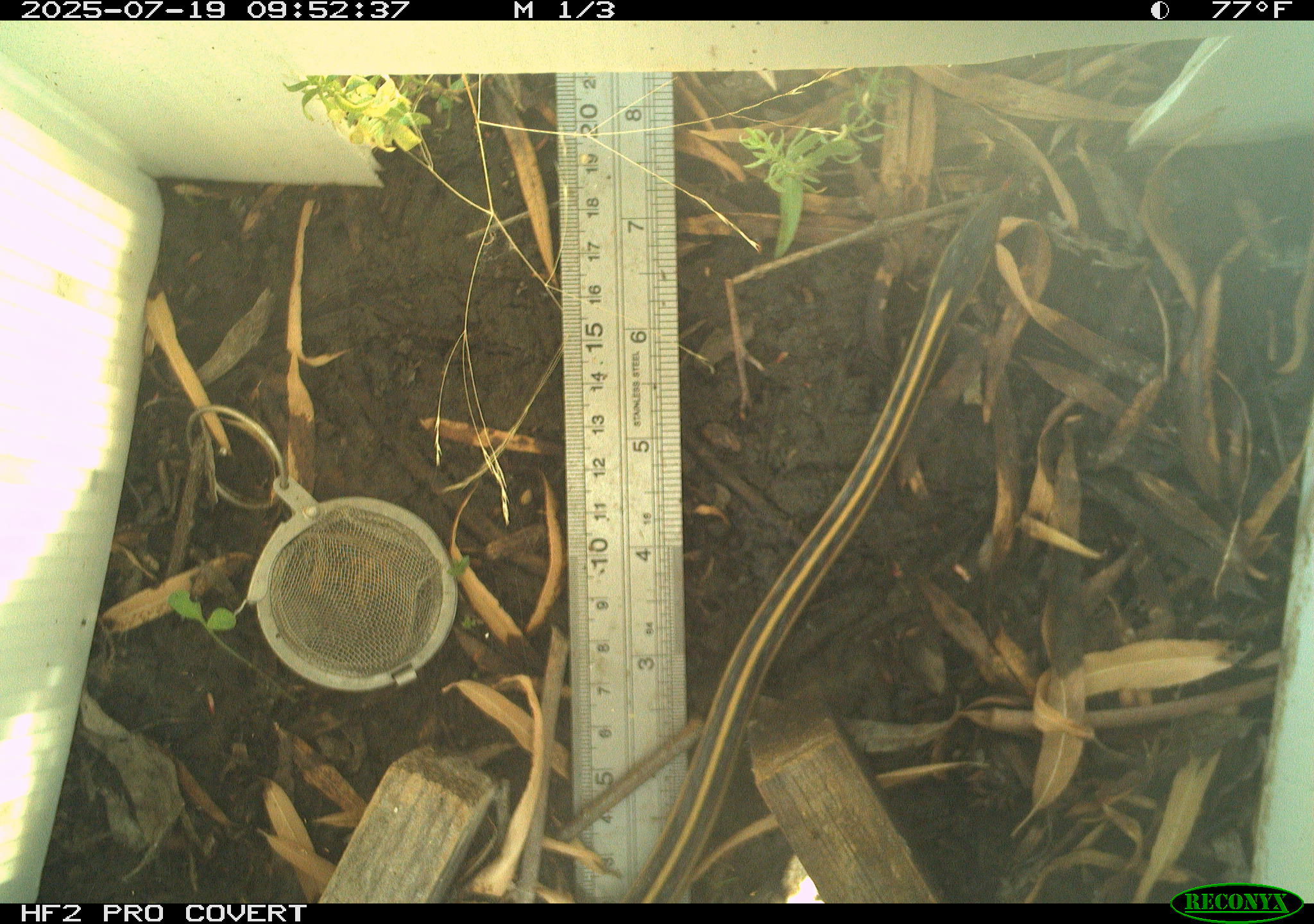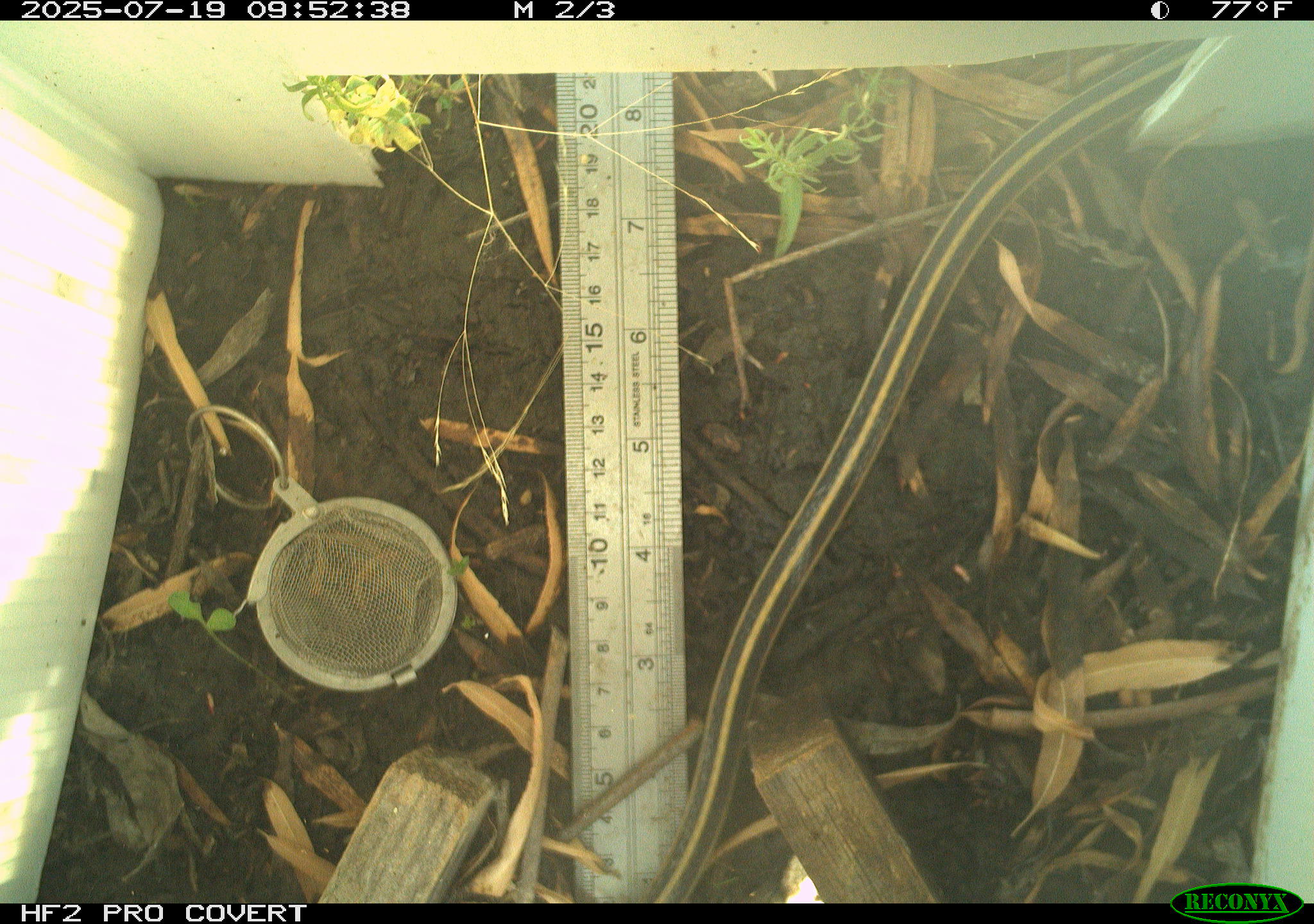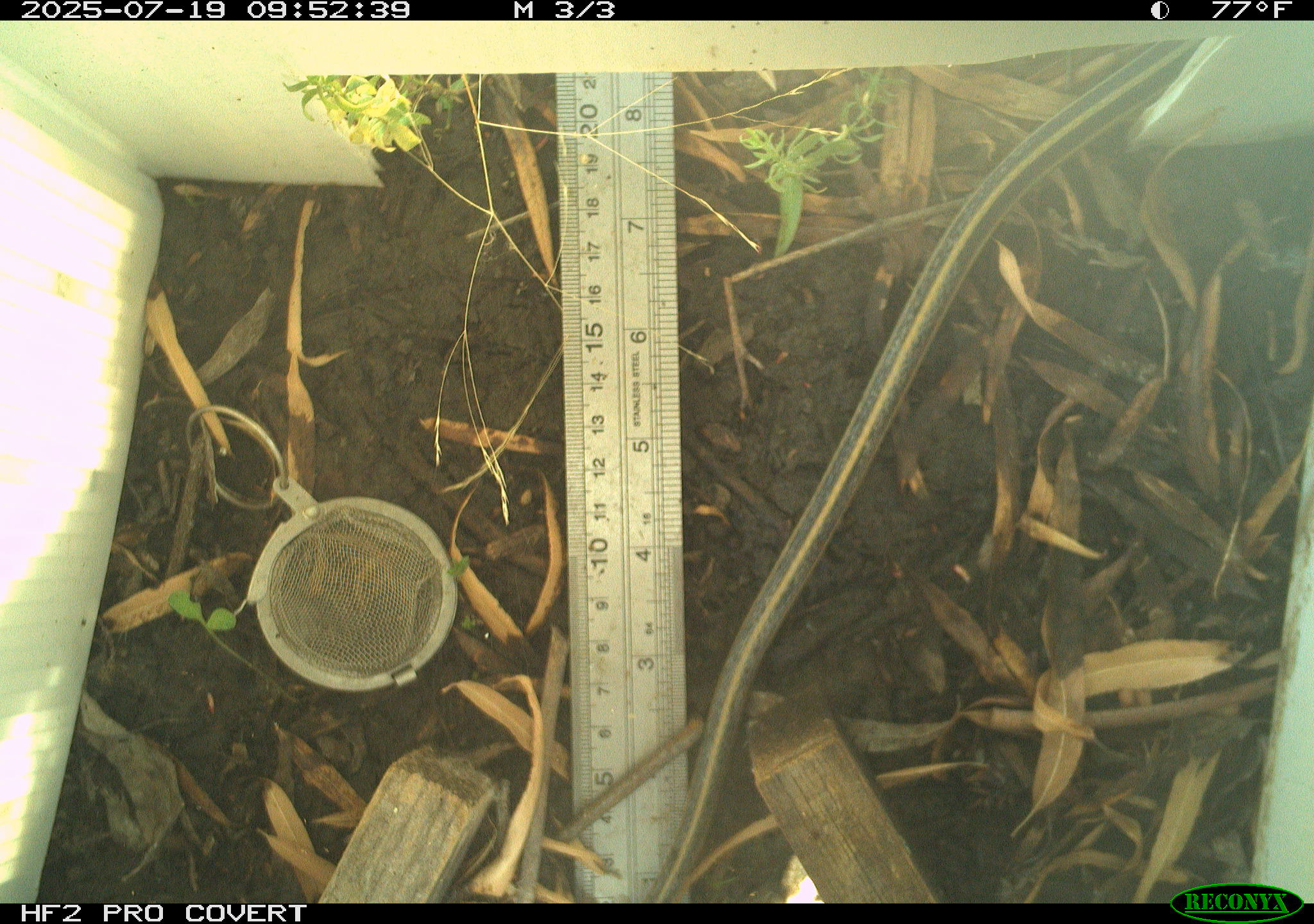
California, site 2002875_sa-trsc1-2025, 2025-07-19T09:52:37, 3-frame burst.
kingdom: Animalia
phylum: Chordata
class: Reptilia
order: Squamata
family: Colubridae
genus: Thamnophis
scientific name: Thamnophis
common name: american gartersnakes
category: thamnophis species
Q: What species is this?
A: Thamnophis species (american gartersnakes) (Thamnophis).